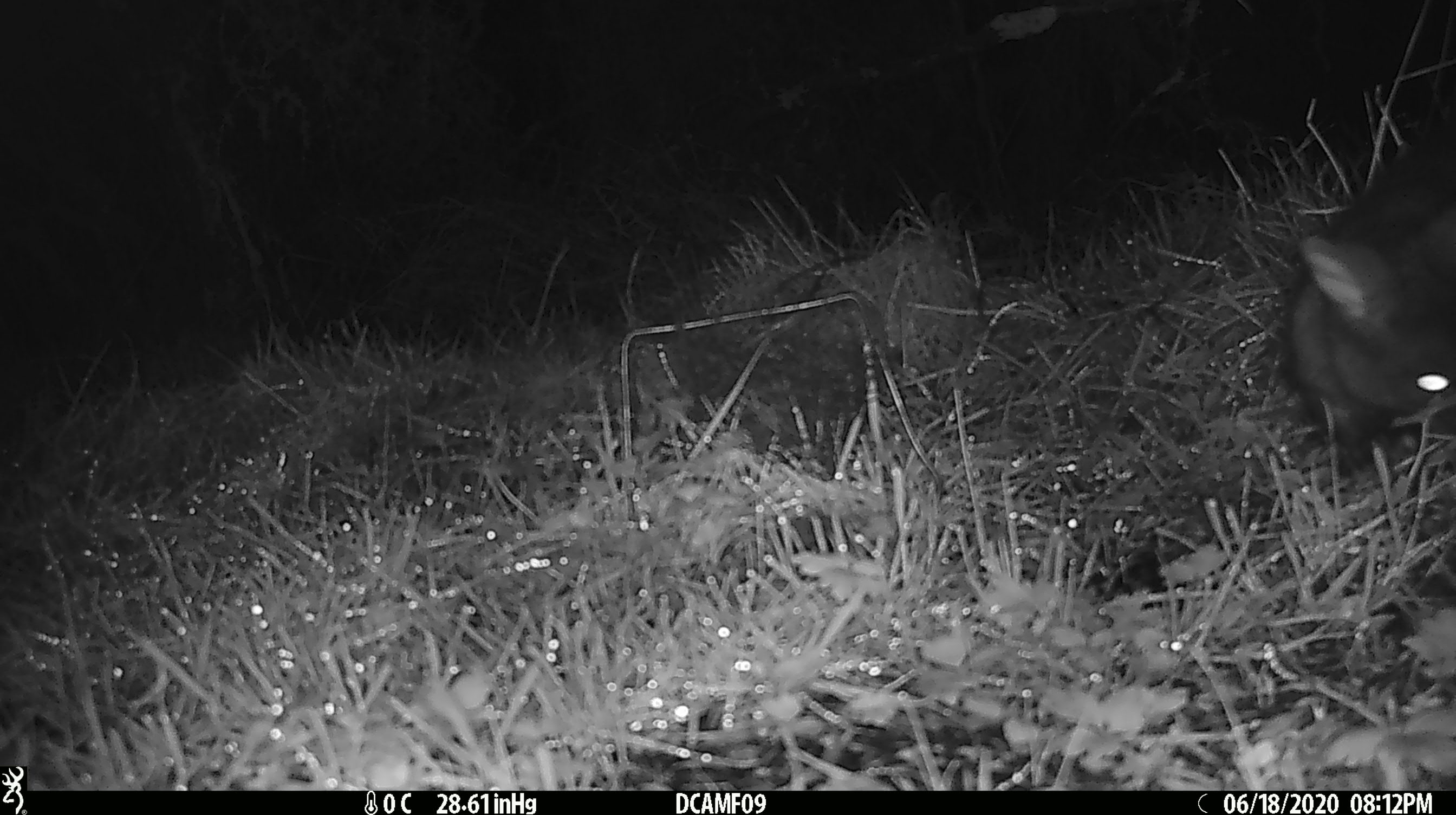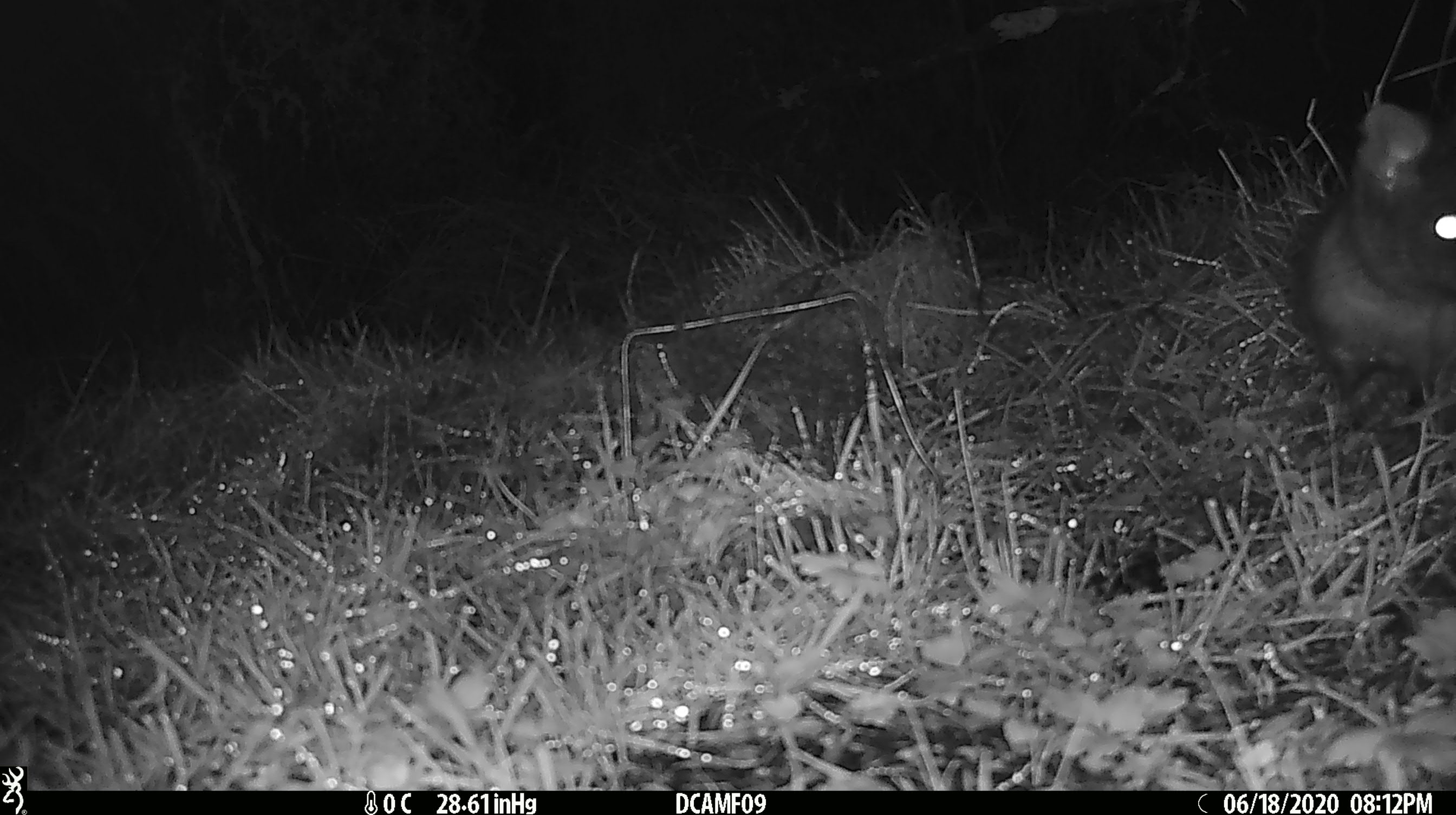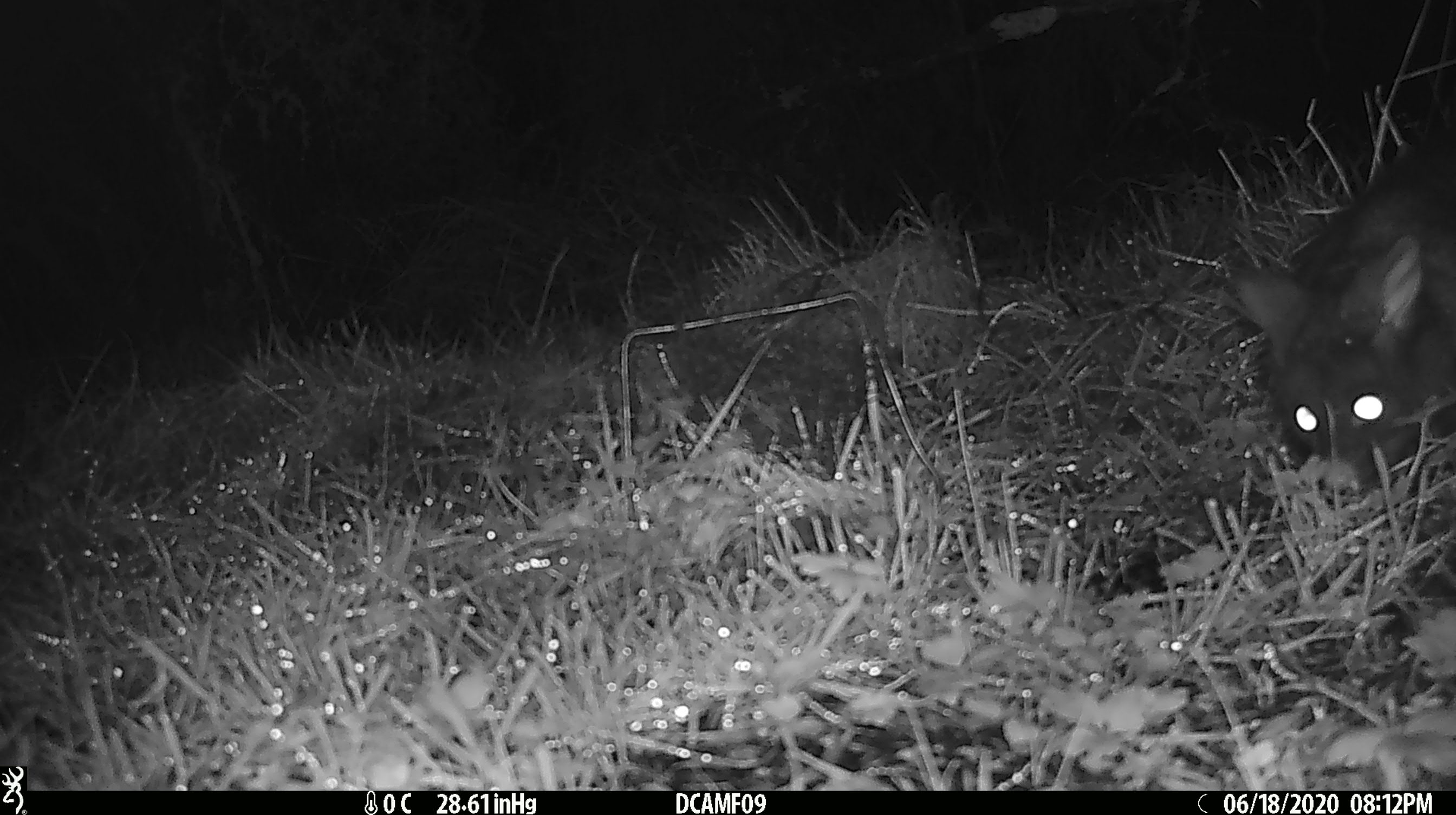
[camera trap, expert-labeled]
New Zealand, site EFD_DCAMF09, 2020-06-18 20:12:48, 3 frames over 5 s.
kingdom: Animalia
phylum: Chordata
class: Mammalia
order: Diprotodontia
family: Phalangeridae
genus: Trichosurus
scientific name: Trichosurus vulpecula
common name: common brushtail possum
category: possum